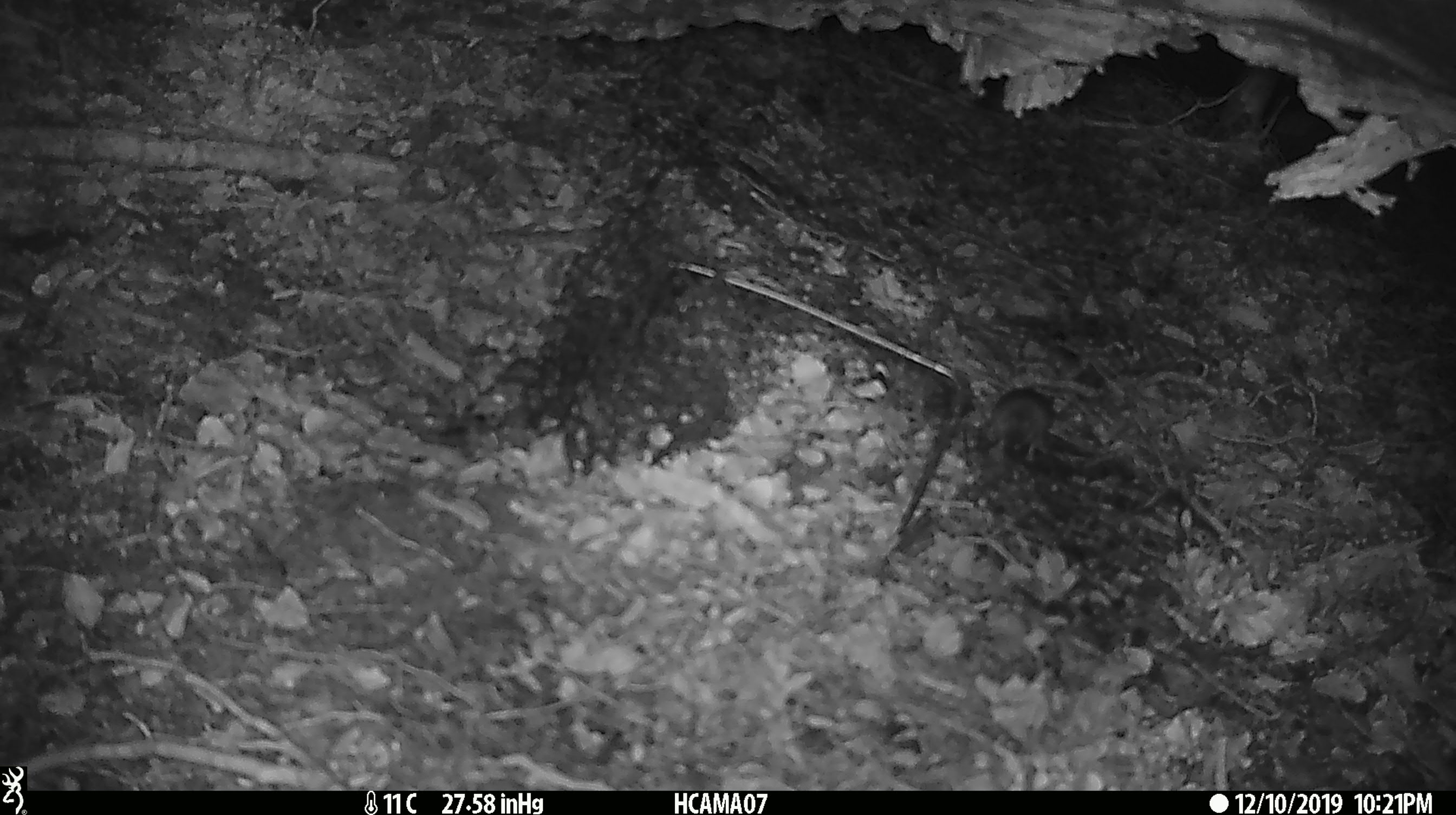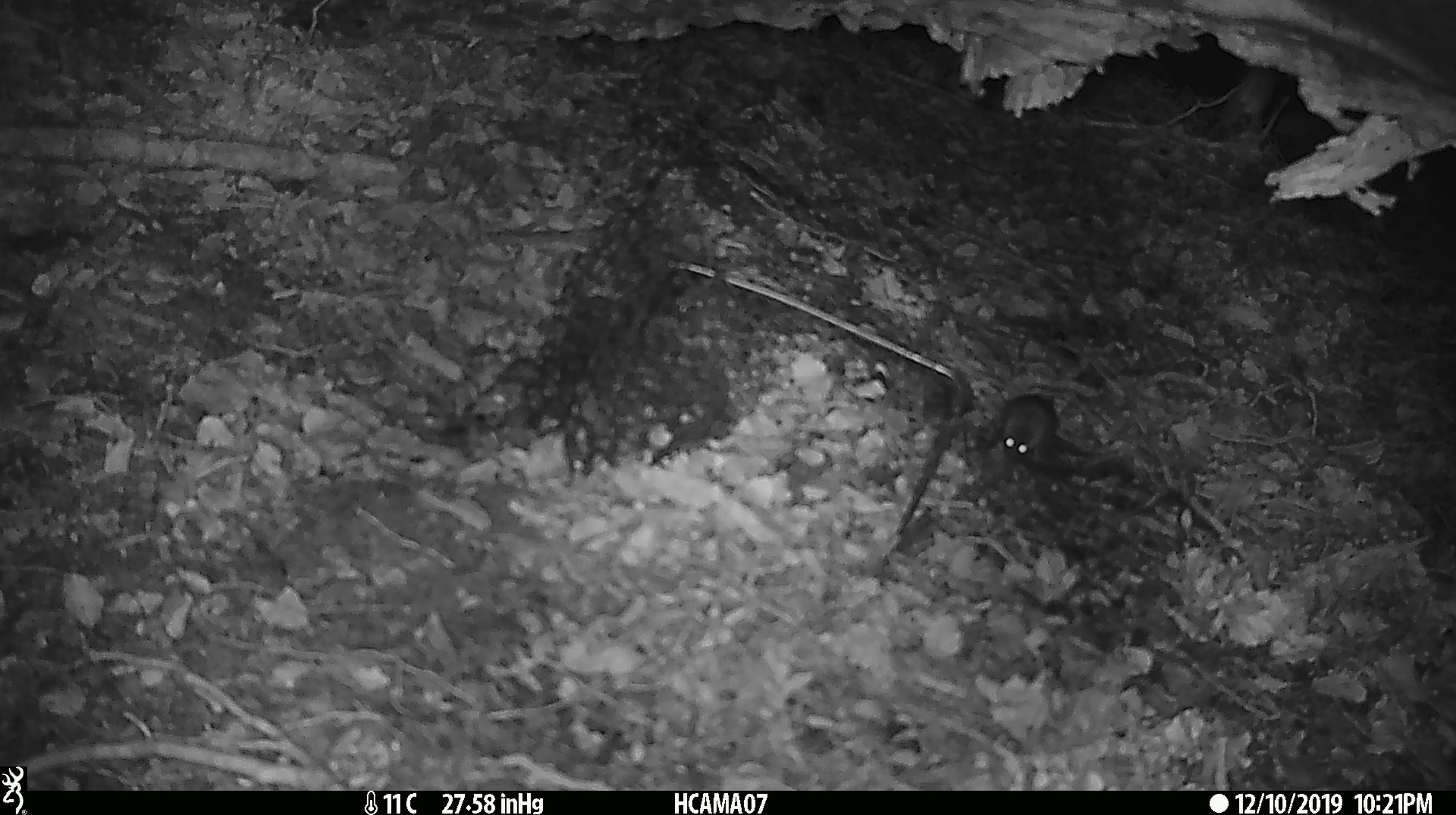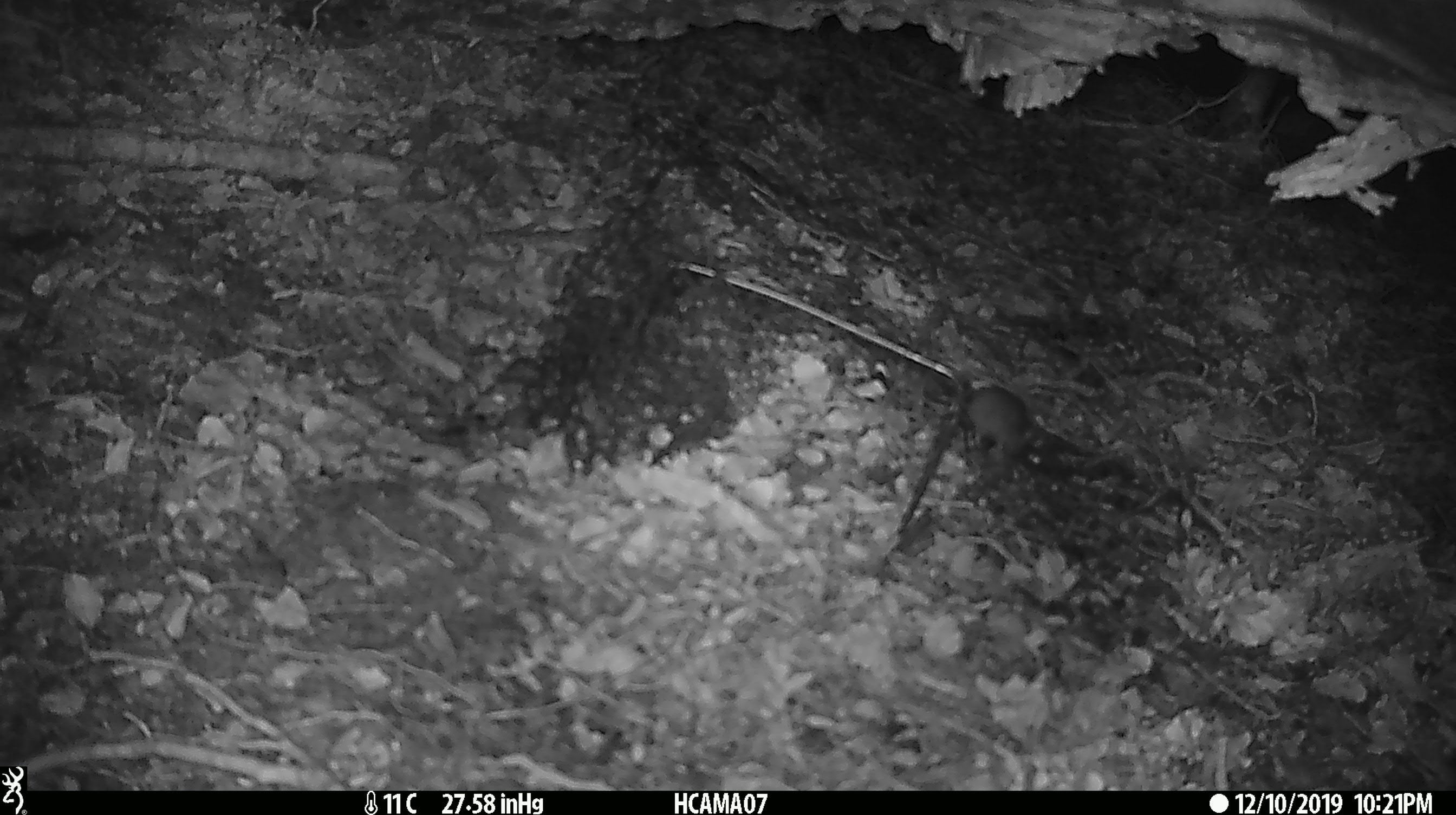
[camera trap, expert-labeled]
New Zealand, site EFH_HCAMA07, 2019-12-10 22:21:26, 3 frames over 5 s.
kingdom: Animalia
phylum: Chordata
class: Mammalia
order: Rodentia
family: Muridae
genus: Mus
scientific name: Mus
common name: mouse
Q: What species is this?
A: Mouse (Mus).